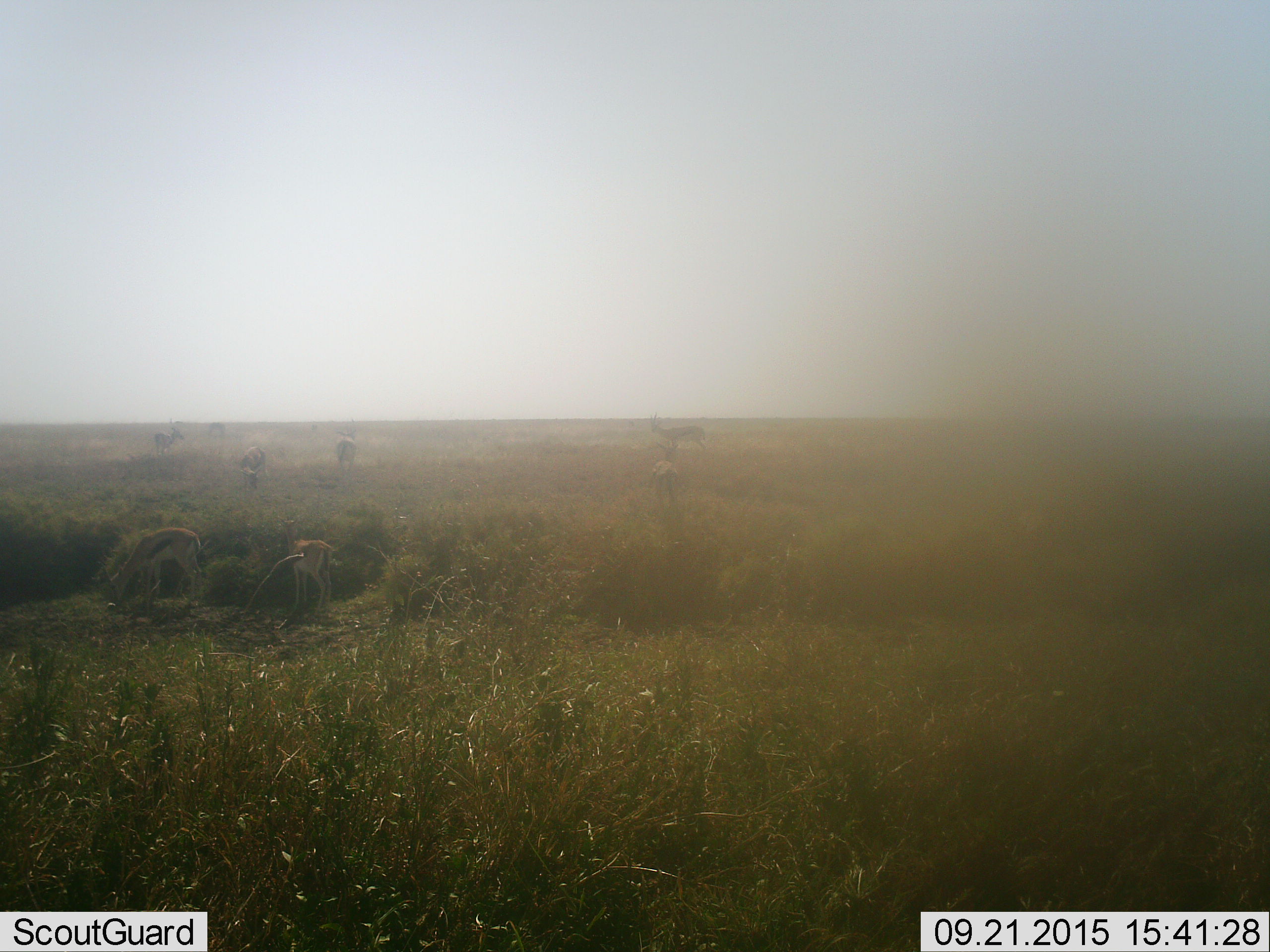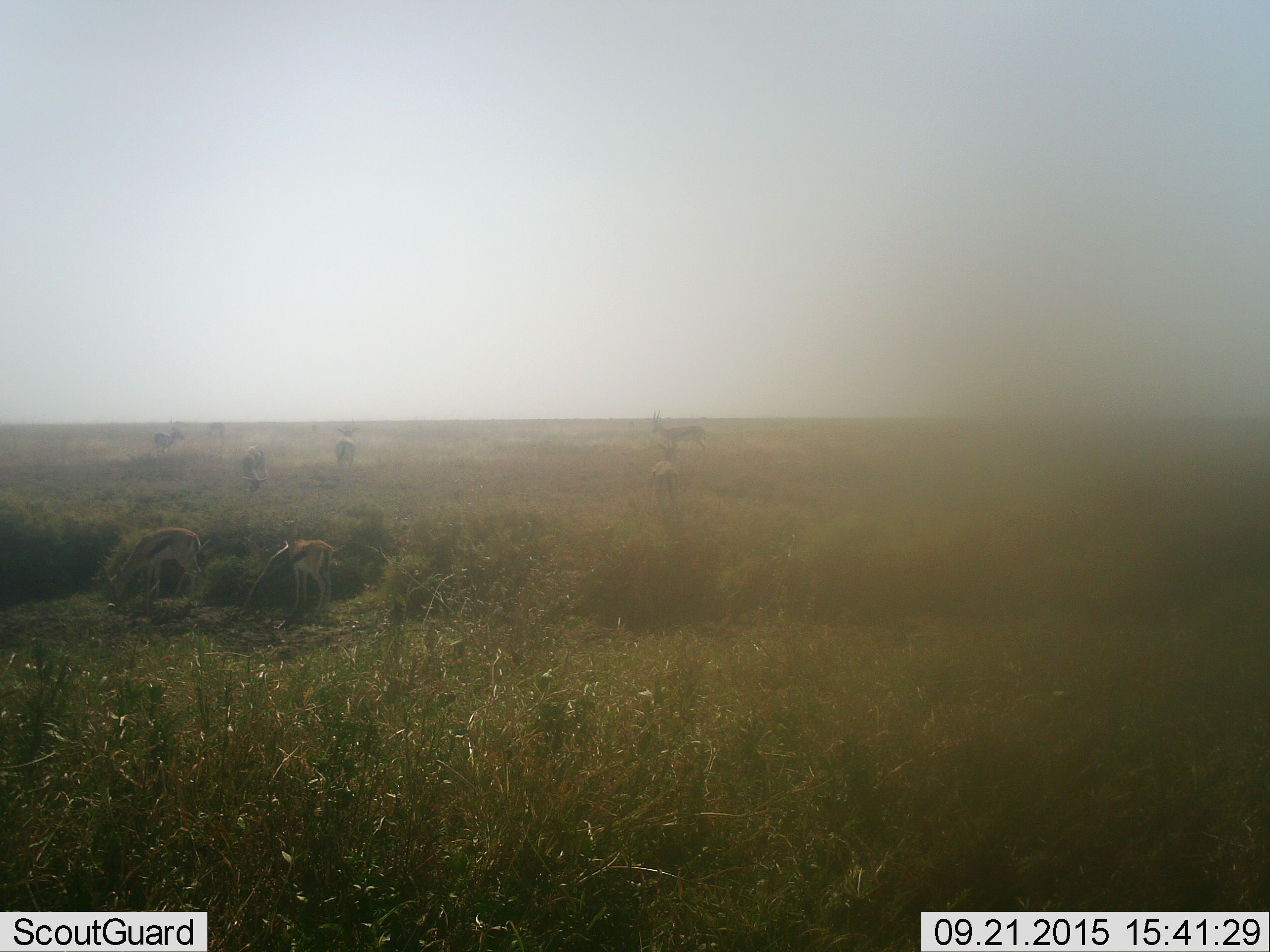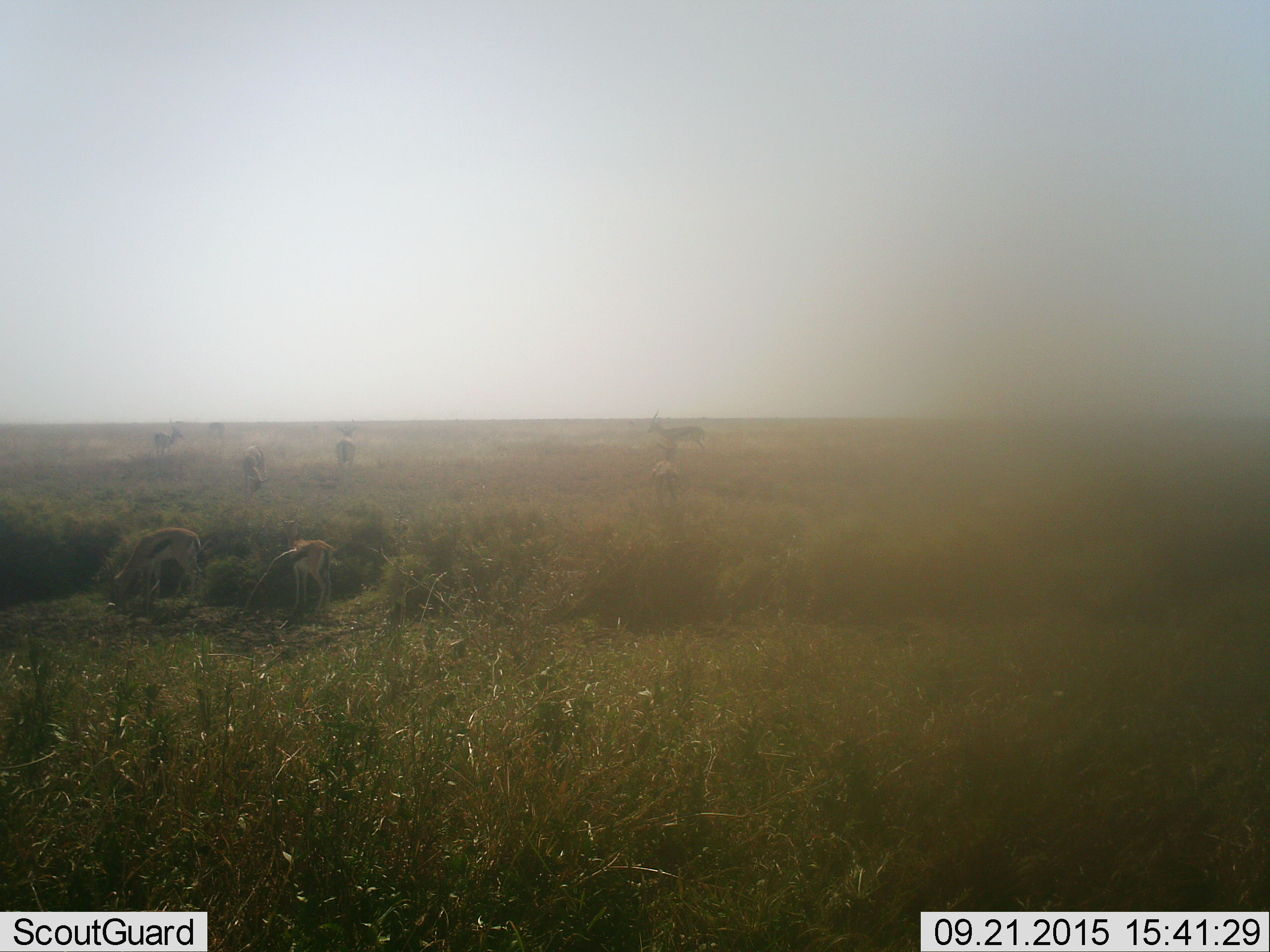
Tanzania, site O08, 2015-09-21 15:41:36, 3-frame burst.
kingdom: Animalia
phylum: Chordata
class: Mammalia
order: Artiodactyla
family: Bovidae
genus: Eudorcas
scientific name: Eudorcas thomsonii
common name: thomson's gazelle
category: gazellethomsons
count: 8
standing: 100%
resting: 0%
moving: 12%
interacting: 0%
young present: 12%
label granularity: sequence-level